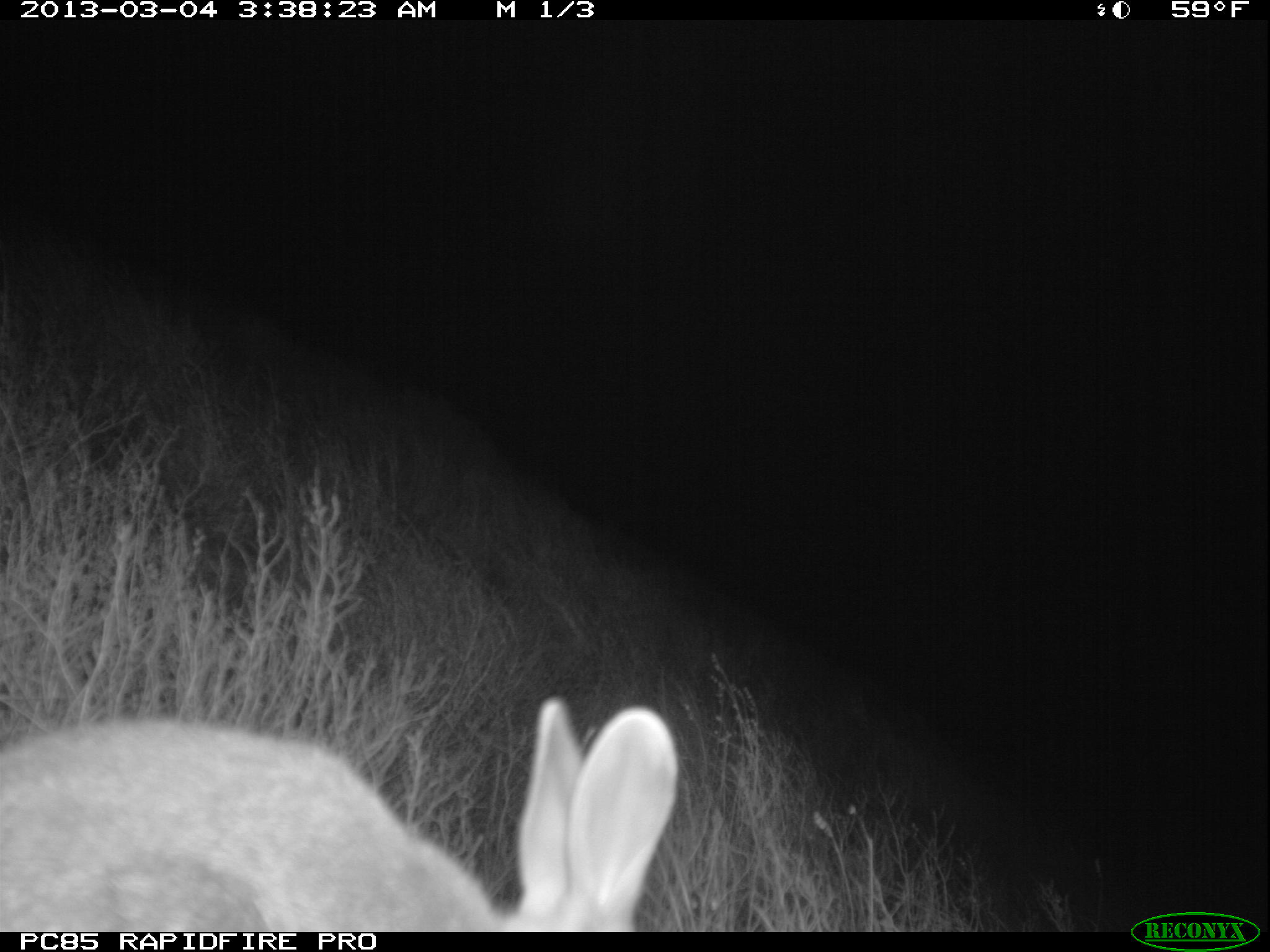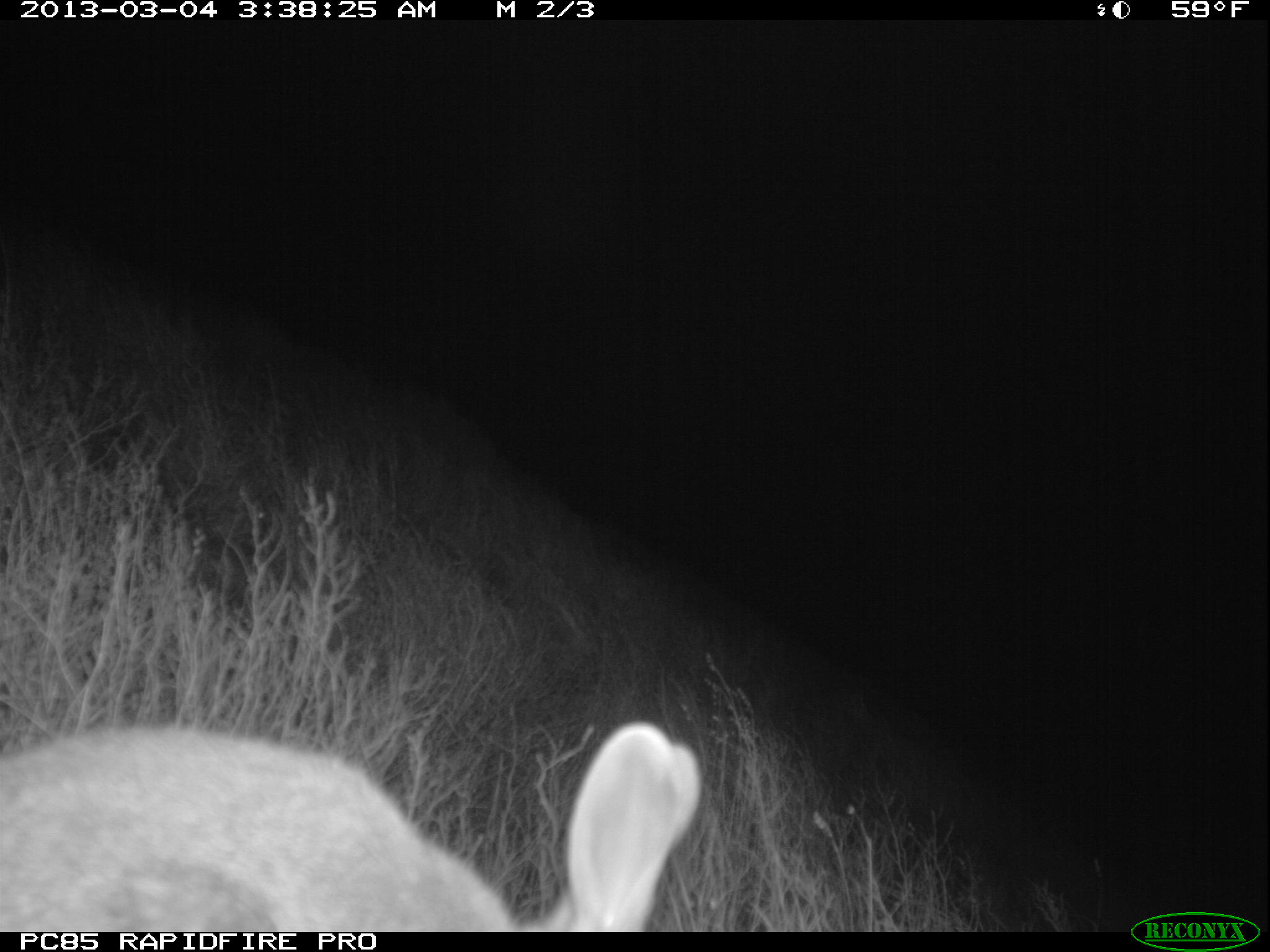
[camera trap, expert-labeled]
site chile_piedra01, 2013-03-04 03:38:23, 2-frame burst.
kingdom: Animalia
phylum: Chordata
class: Mammalia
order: Lagomorpha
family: Leporidae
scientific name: Leporidae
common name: rabbits and hares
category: rabbit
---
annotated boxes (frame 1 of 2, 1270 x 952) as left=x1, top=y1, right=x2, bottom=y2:
rabbit: left=0, top=700, right=681, bottom=933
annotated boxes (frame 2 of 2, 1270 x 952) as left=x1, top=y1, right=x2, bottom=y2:
rabbit: left=0, top=721, right=699, bottom=933